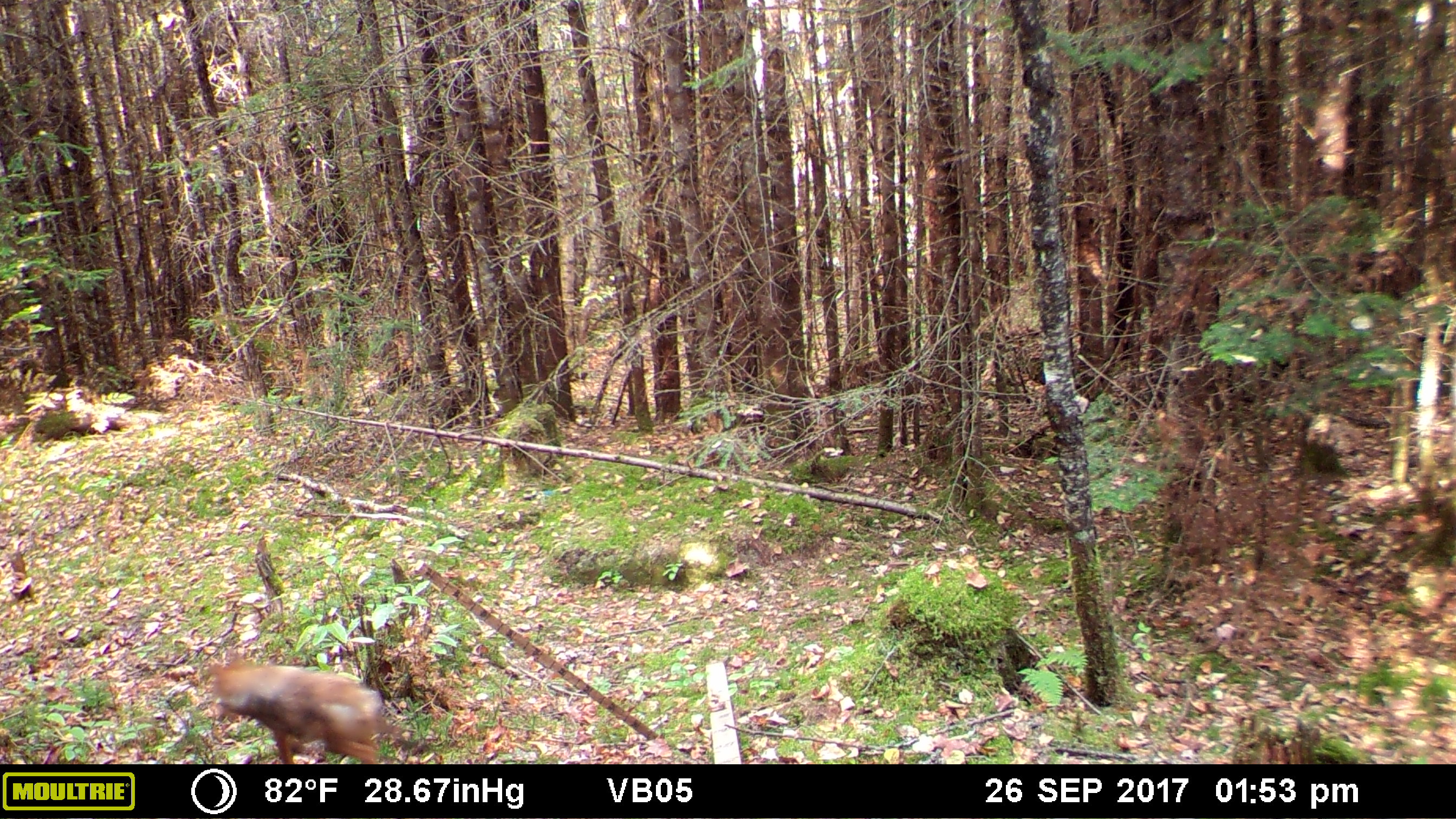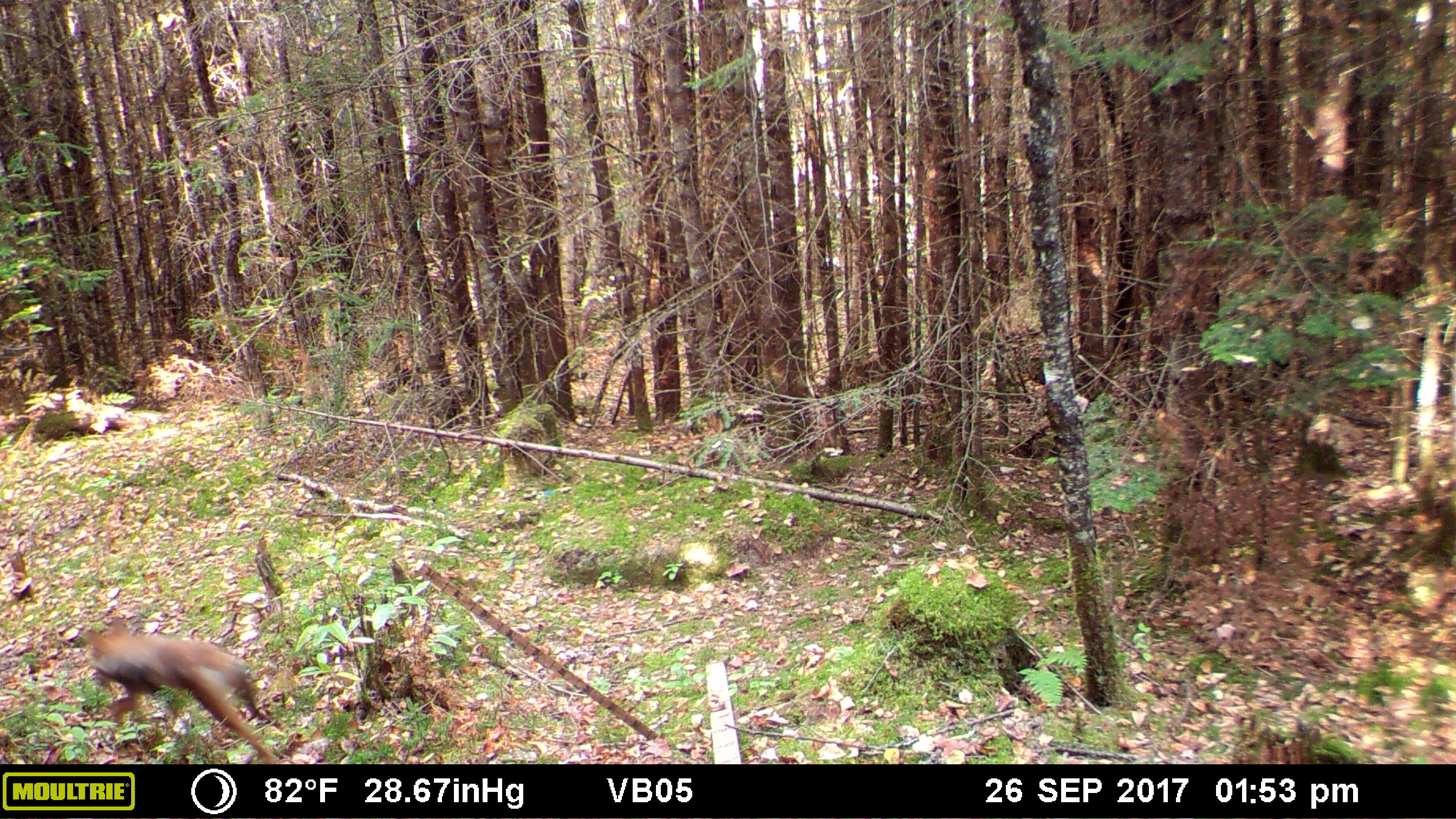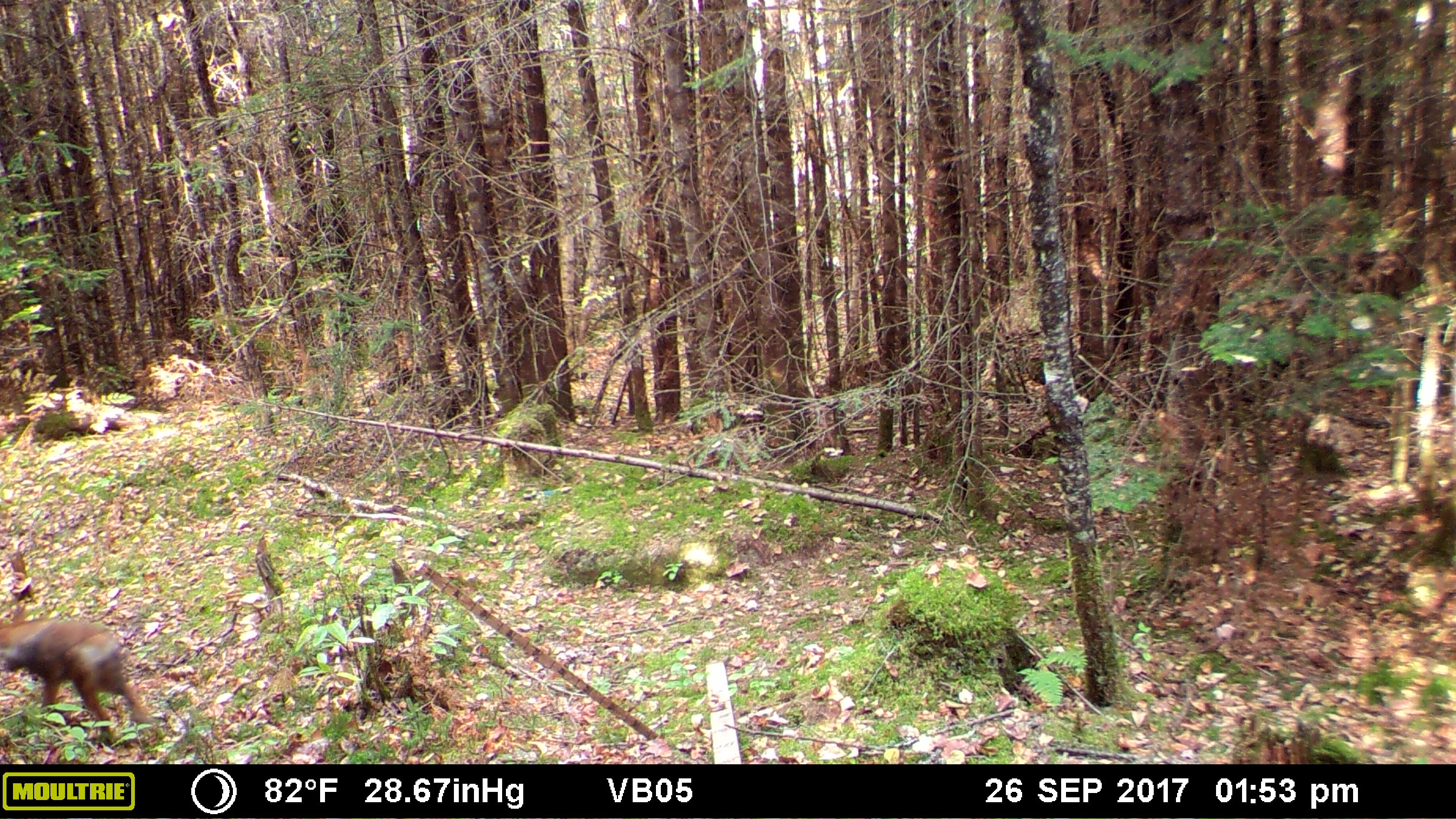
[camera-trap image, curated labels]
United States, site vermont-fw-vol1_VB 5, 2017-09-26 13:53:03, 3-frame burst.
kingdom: Animalia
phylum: Chordata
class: Mammalia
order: Carnivora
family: Canidae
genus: Canis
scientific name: Canis latrans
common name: coyote